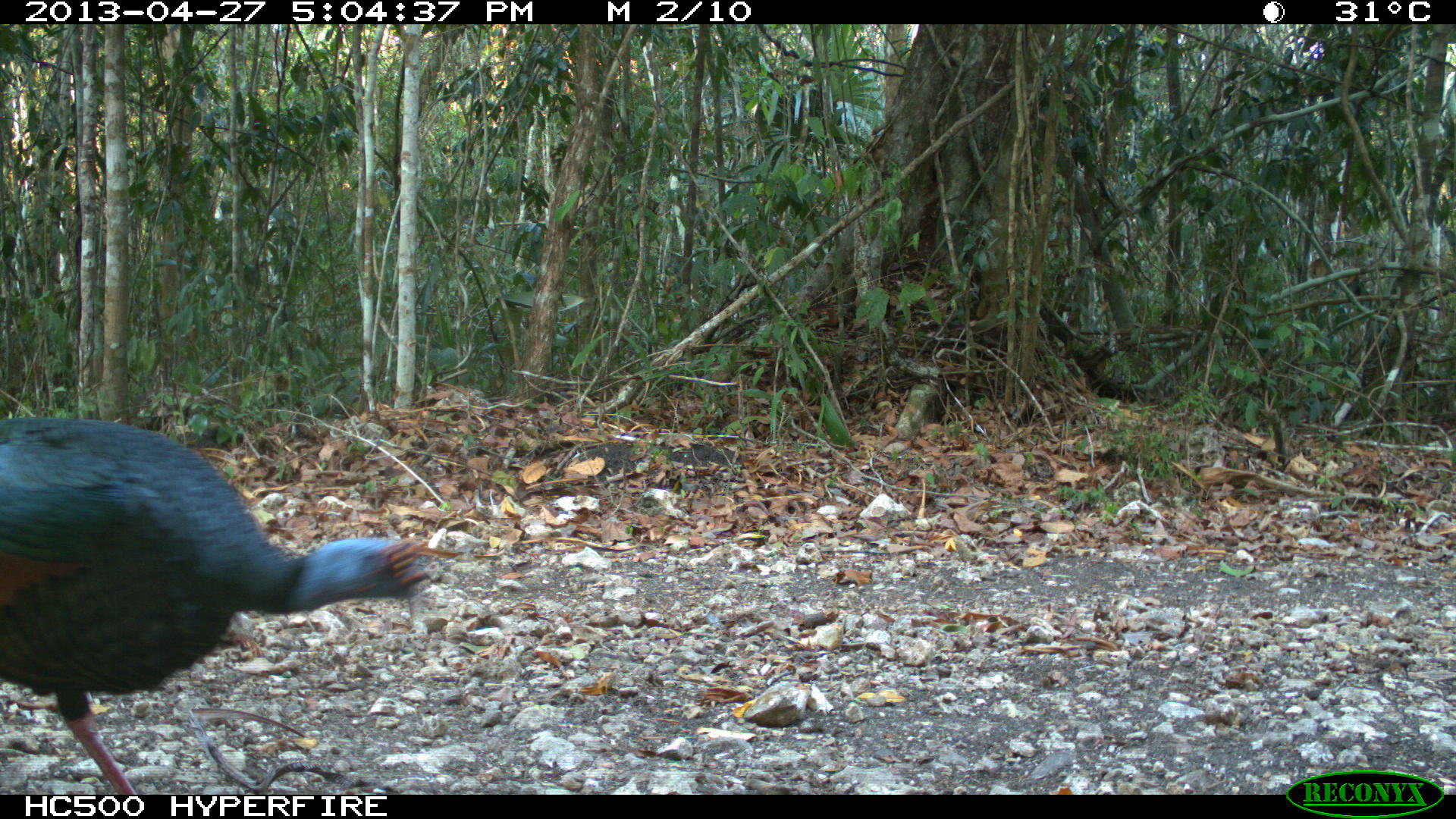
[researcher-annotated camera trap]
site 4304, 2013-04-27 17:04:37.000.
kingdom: Animalia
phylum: Chordata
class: Aves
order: Galliformes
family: Phasianidae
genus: Meleagris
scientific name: Meleagris ocellata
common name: ocellated turkey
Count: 1.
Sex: male.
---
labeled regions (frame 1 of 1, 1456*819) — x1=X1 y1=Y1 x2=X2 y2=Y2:
meleagris ocellata: x1=0 y1=414 x2=431 y2=793